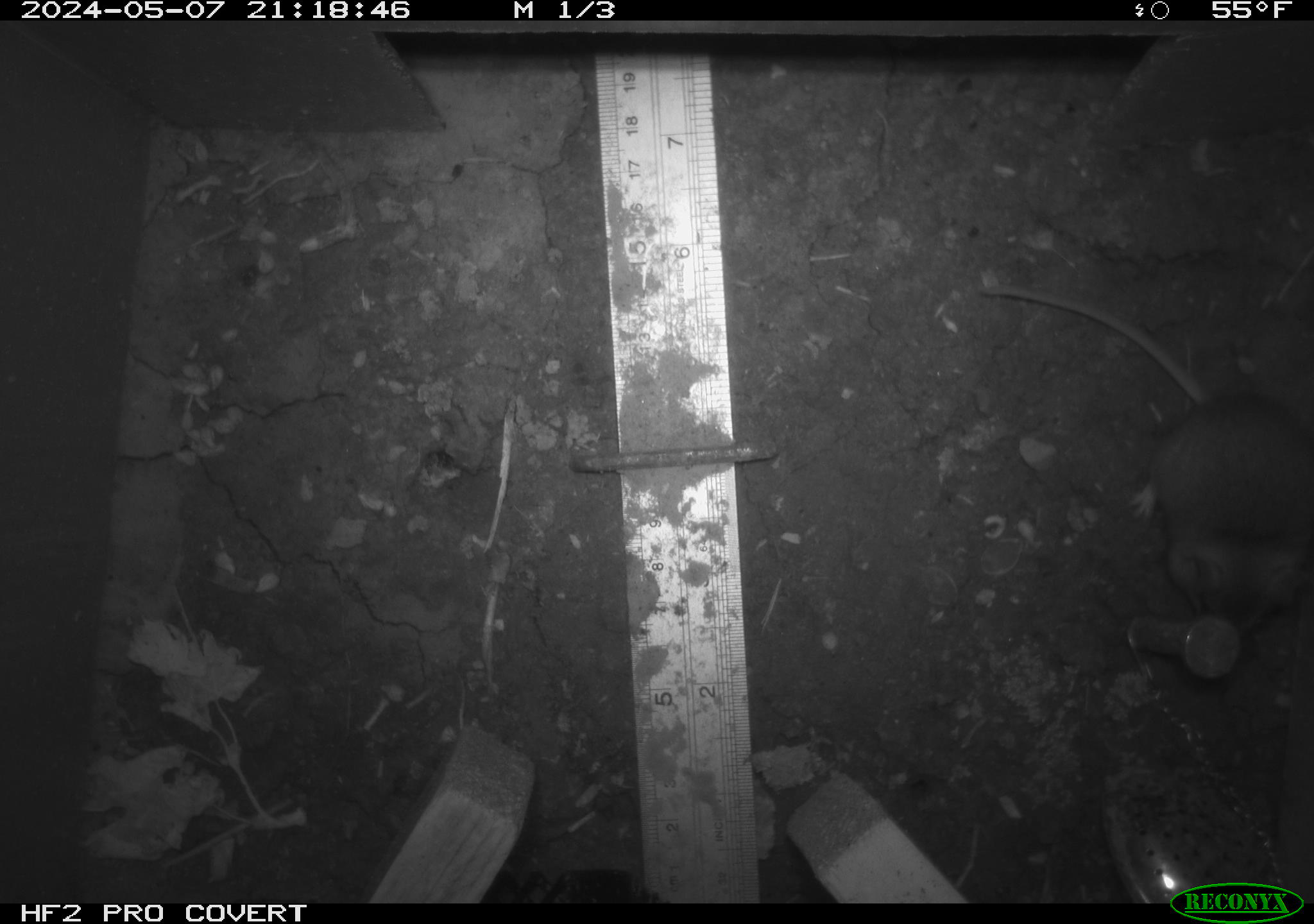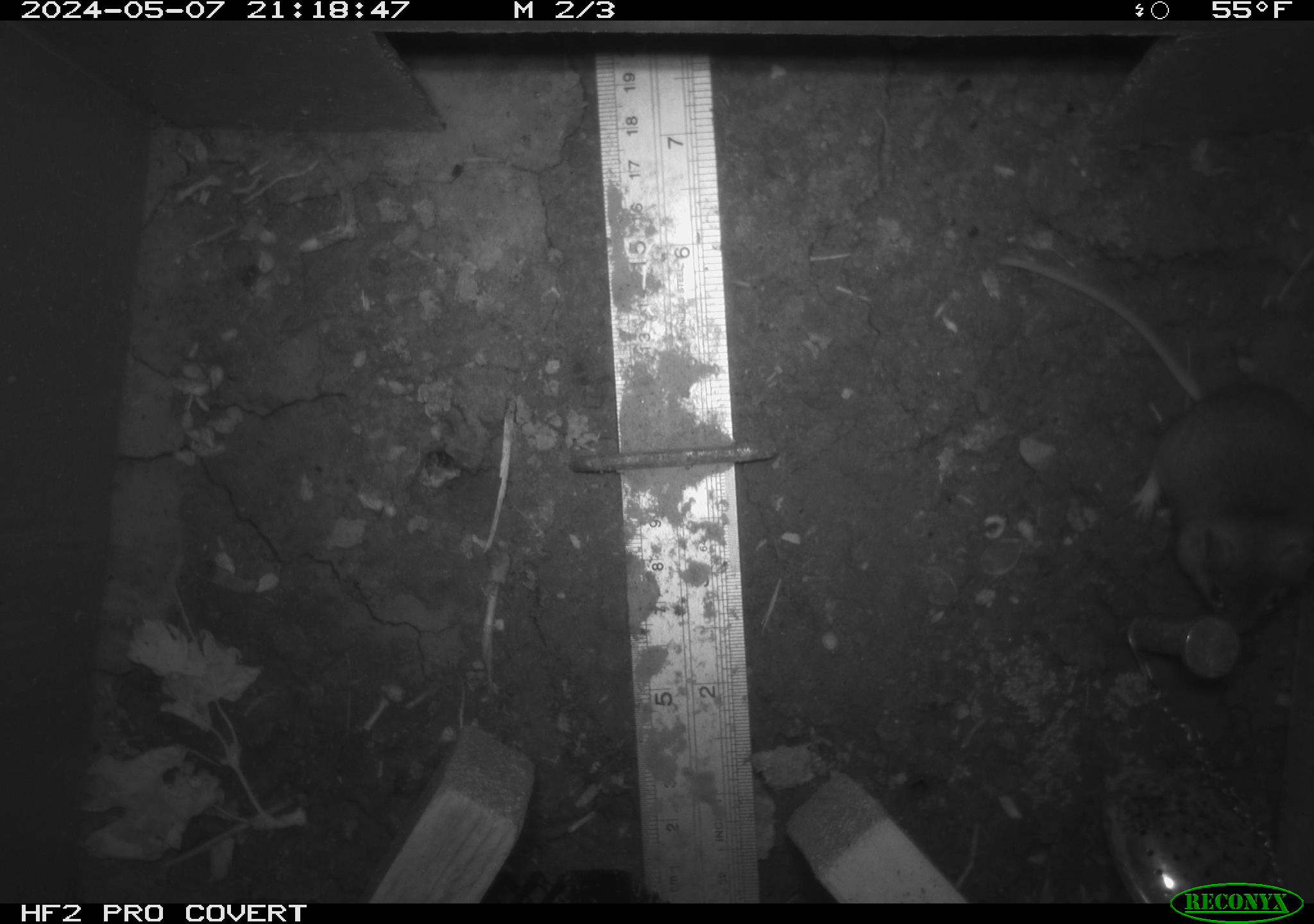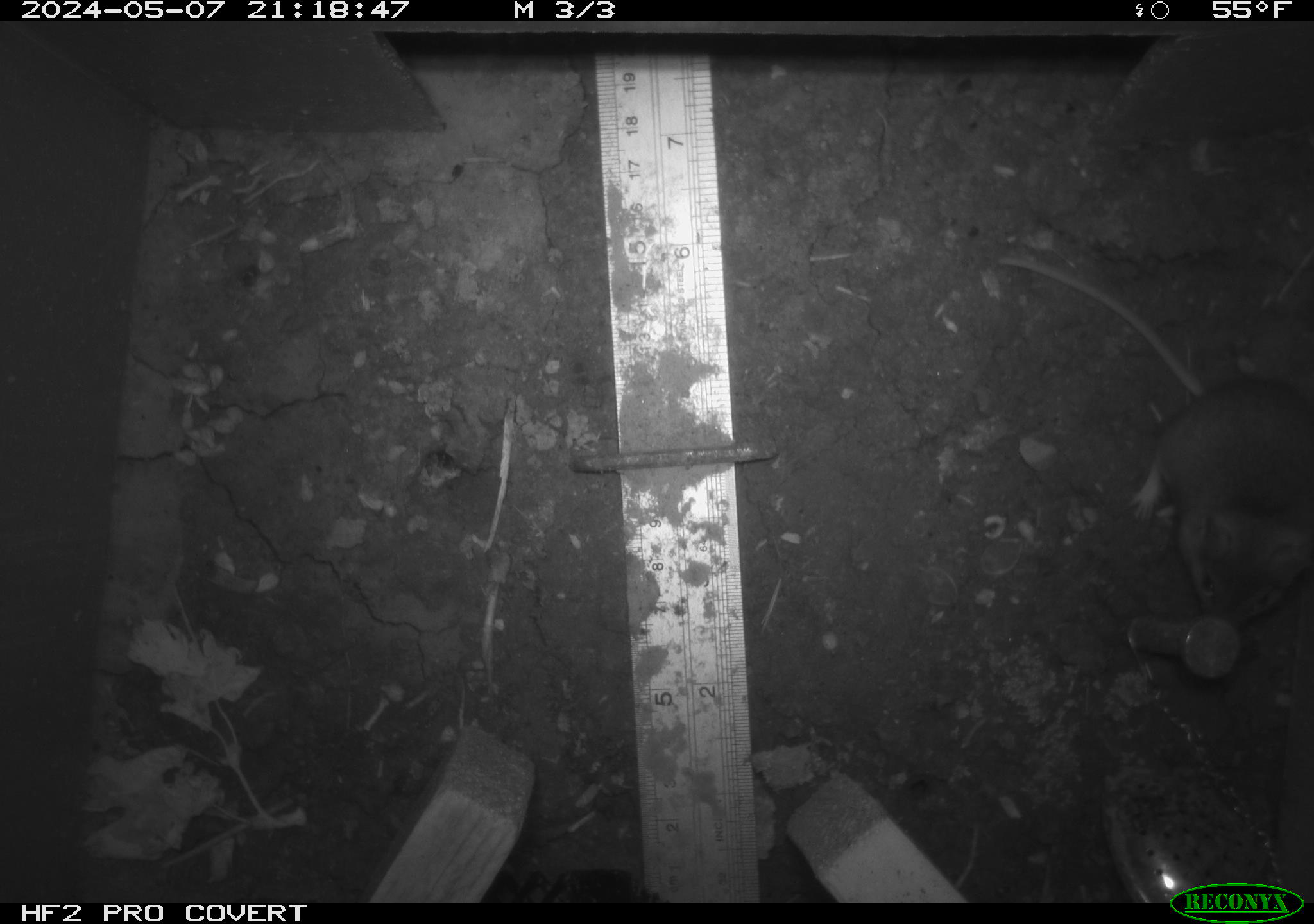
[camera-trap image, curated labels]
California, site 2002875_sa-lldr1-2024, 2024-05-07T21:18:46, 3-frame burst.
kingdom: Animalia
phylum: Chordata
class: Mammalia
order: Rodentia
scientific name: Rodentia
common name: mouse species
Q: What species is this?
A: Mouse species (Rodentia).